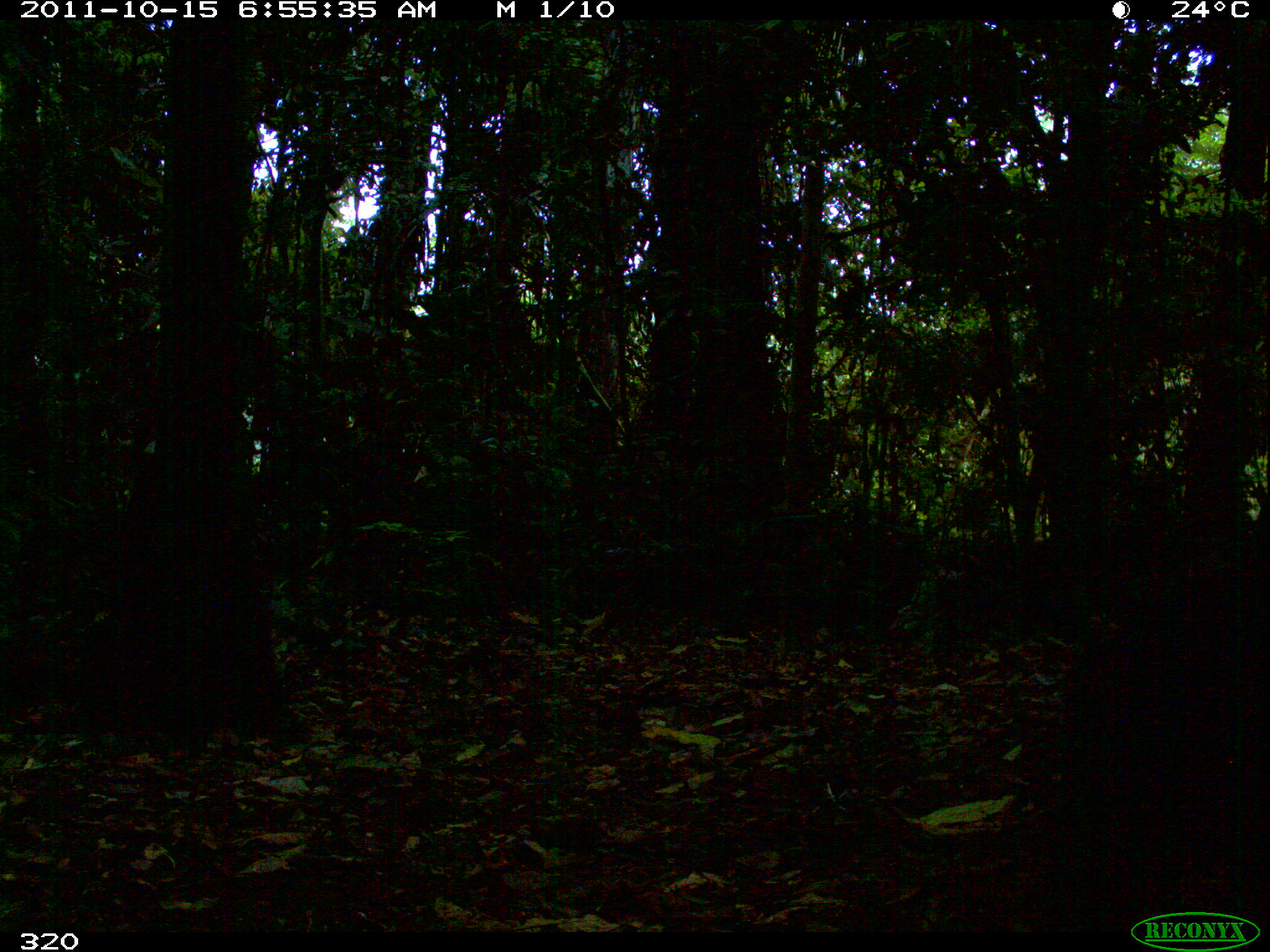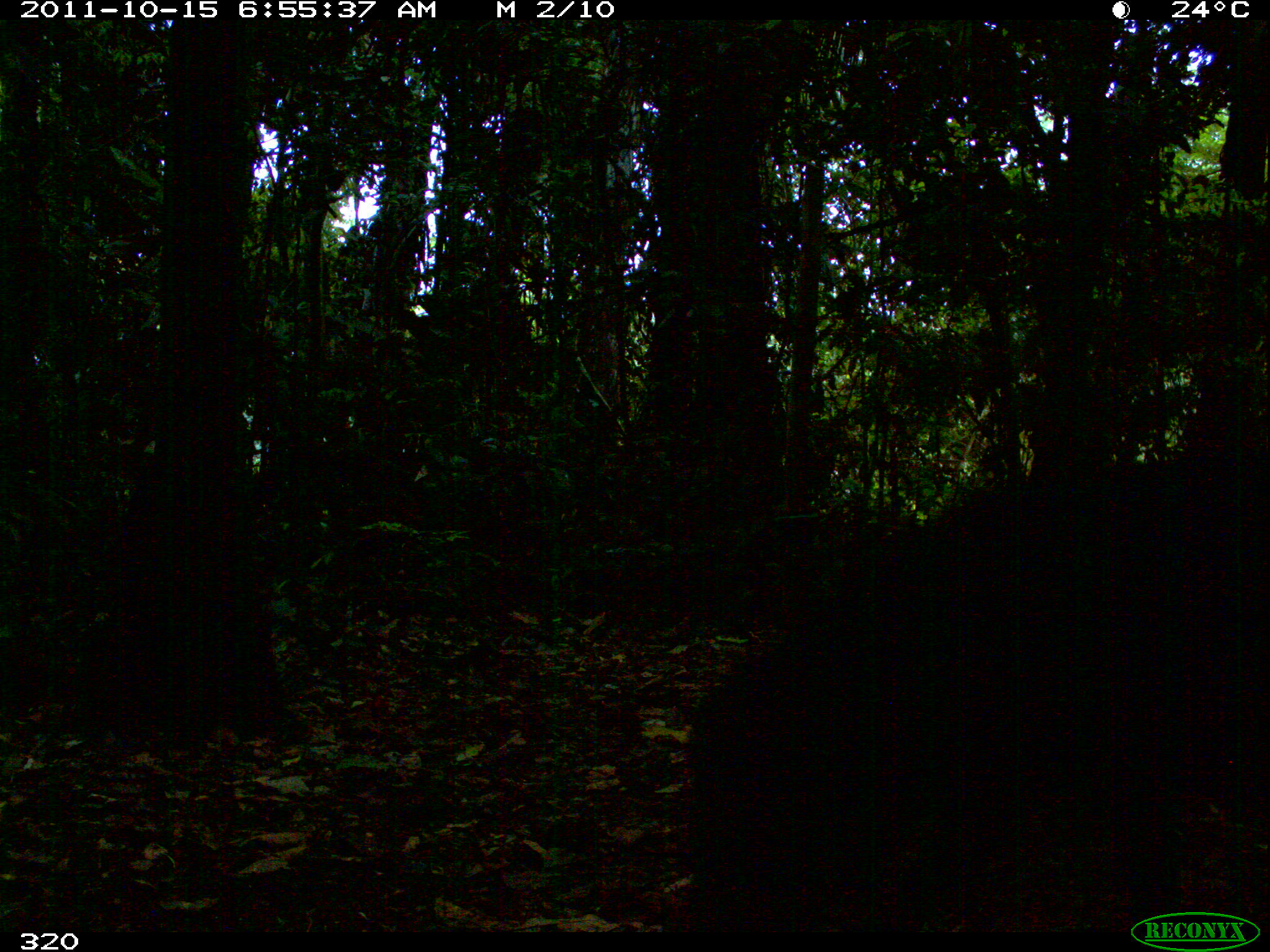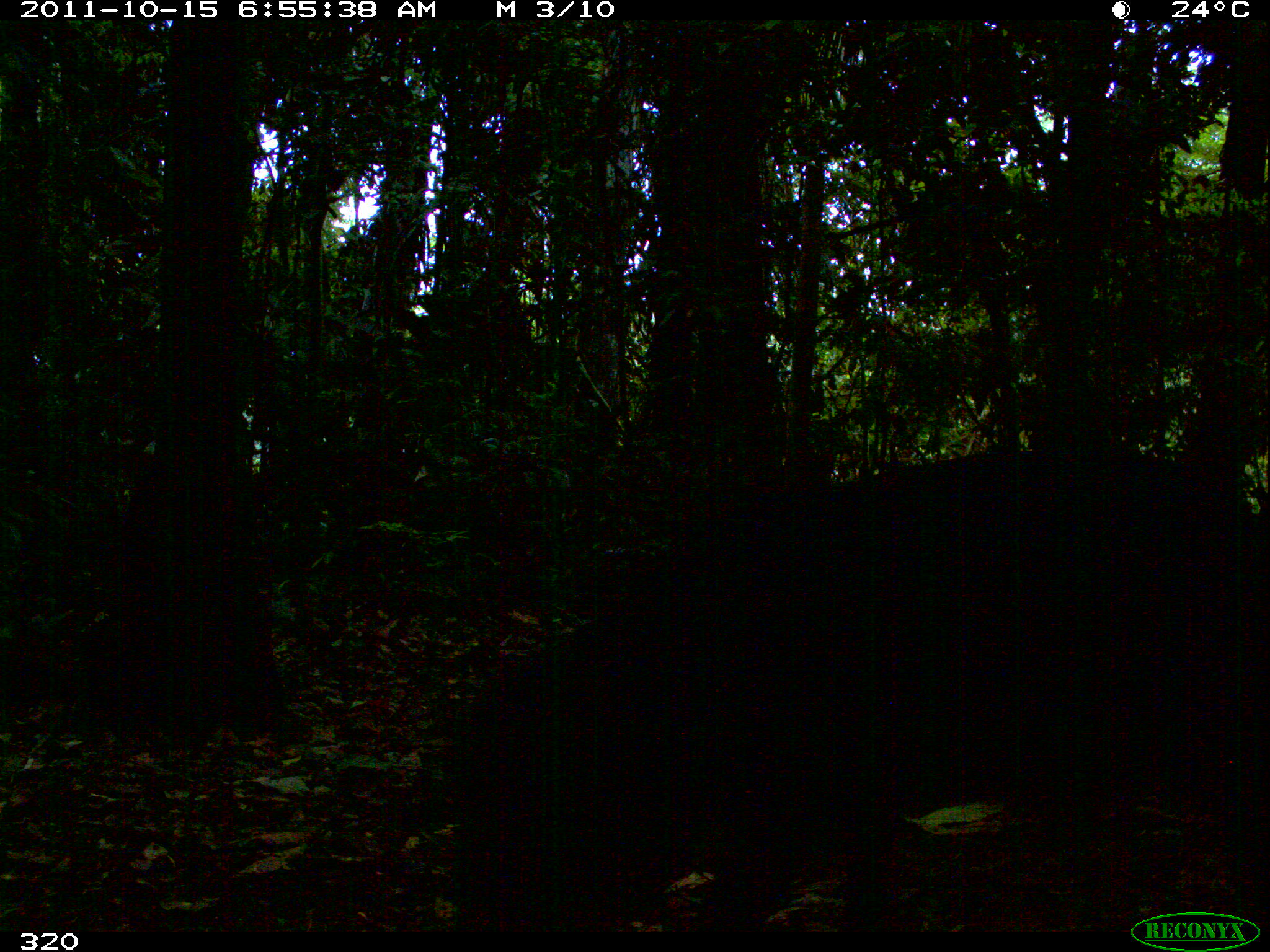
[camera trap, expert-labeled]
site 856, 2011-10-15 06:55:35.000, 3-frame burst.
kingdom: Animalia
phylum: Chordata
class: Mammalia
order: Artiodactyla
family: Tayassuidae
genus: Tayassu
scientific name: Tayassu pecari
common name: white-lipped peccary